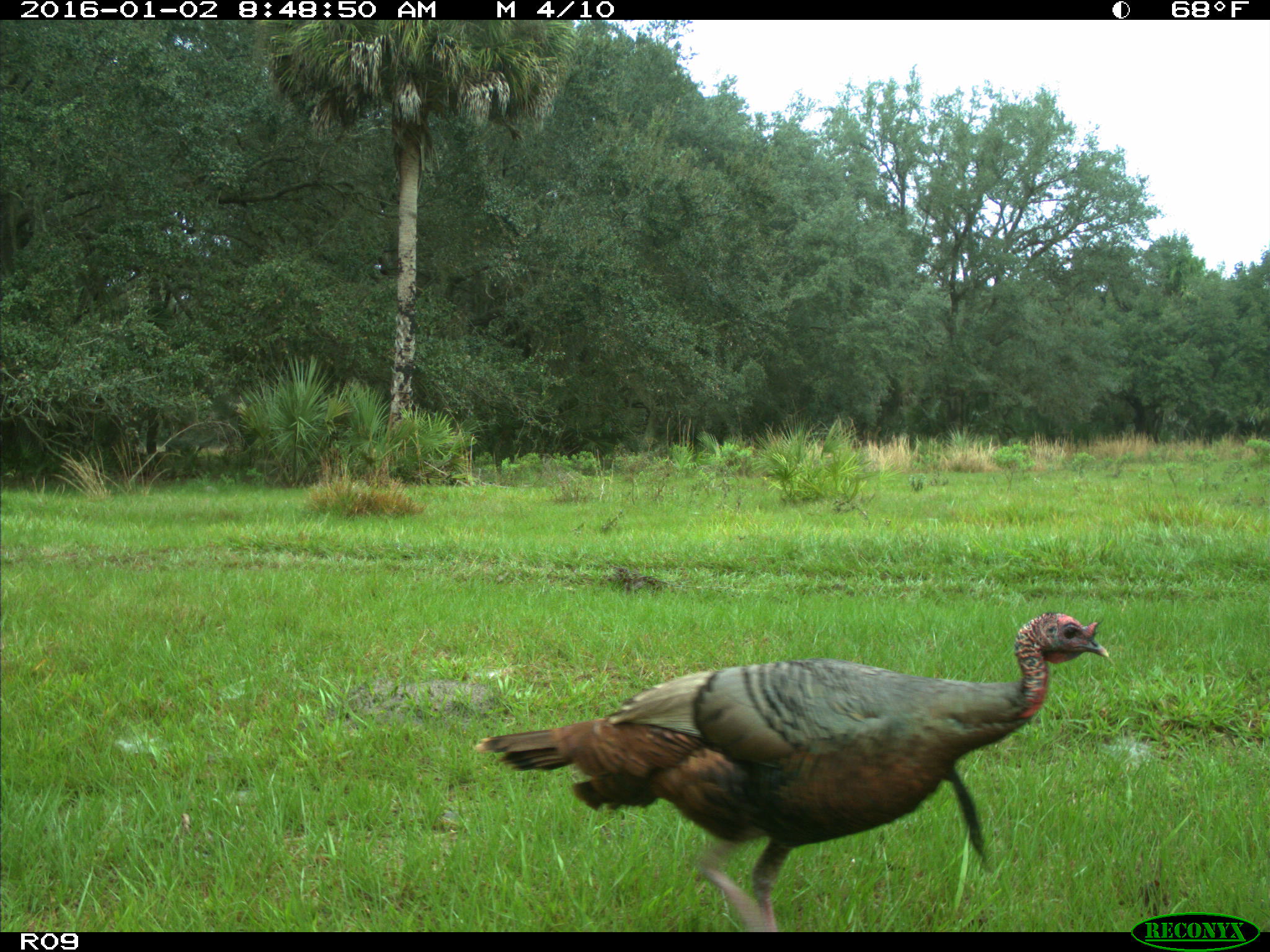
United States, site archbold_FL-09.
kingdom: Animalia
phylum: Chordata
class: Aves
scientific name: Aves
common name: birds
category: unidentified bird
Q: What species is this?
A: Unidentified bird (birds) (Aves).